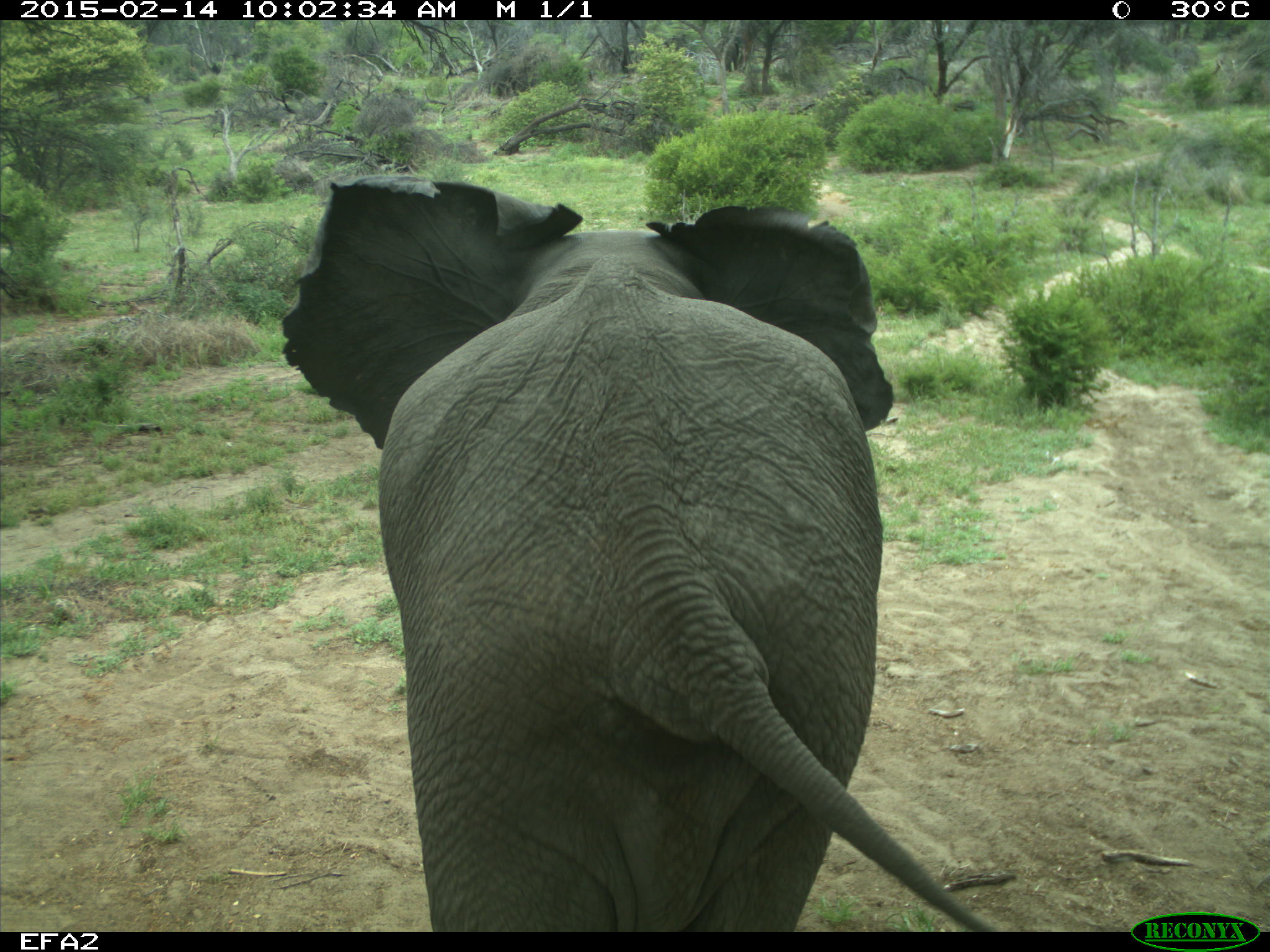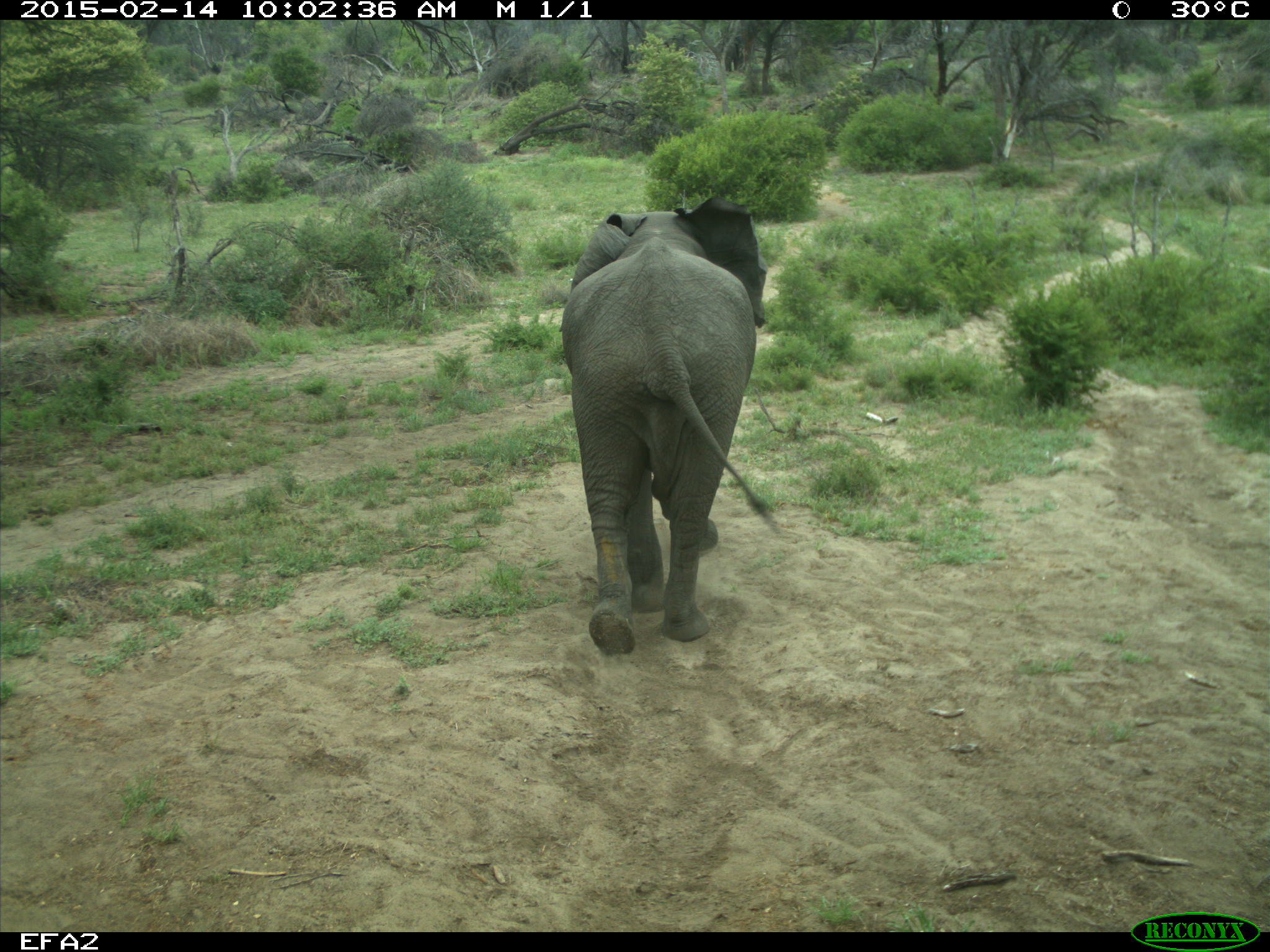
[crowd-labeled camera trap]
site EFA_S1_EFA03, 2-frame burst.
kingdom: Animalia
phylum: Chordata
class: Mammalia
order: Proboscidea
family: Elephantidae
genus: Loxodonta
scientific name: Loxodonta africana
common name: african bush elephant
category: elephant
Elephant (african bush elephant) (Loxodonta africana), count 1. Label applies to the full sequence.